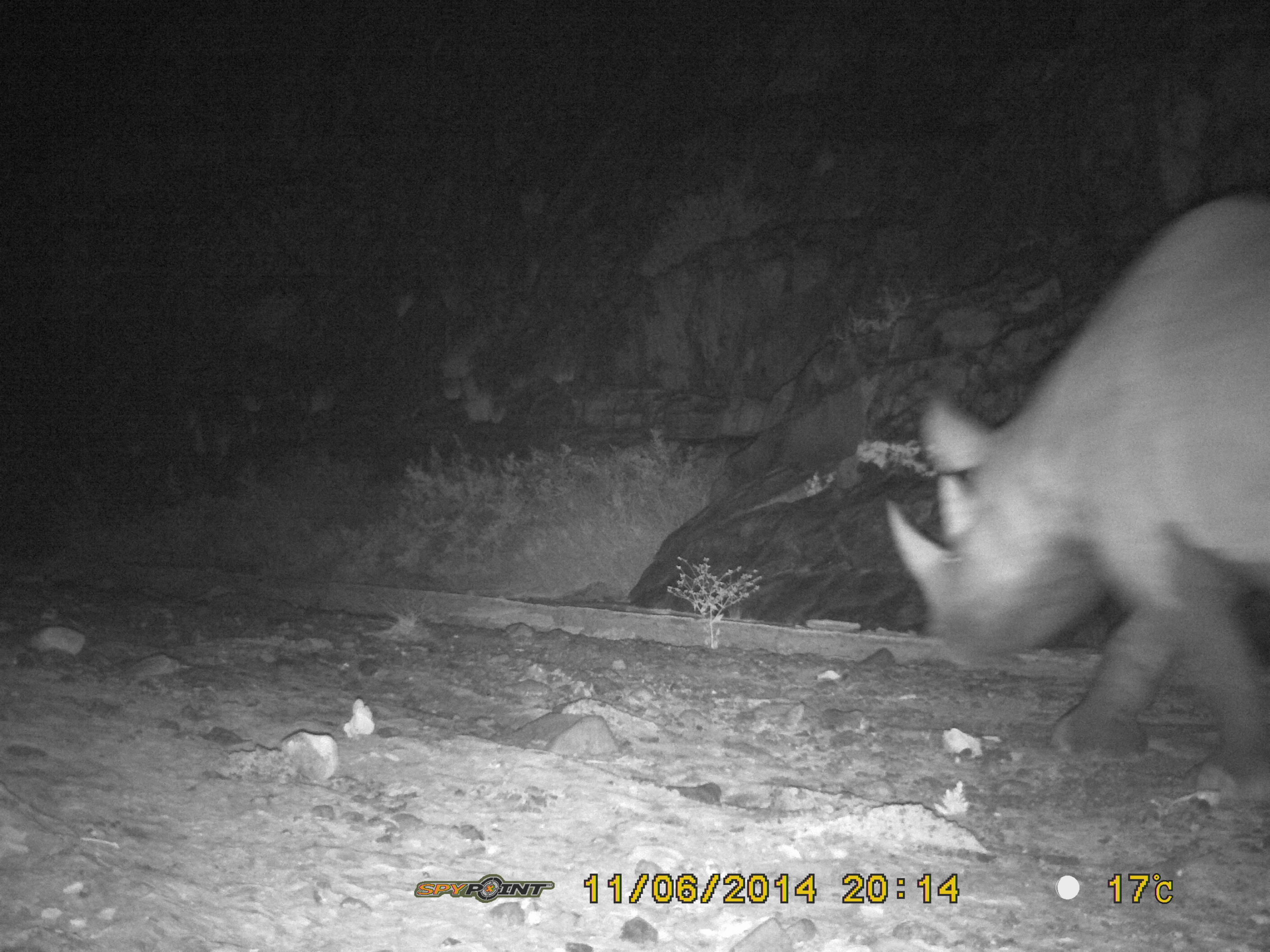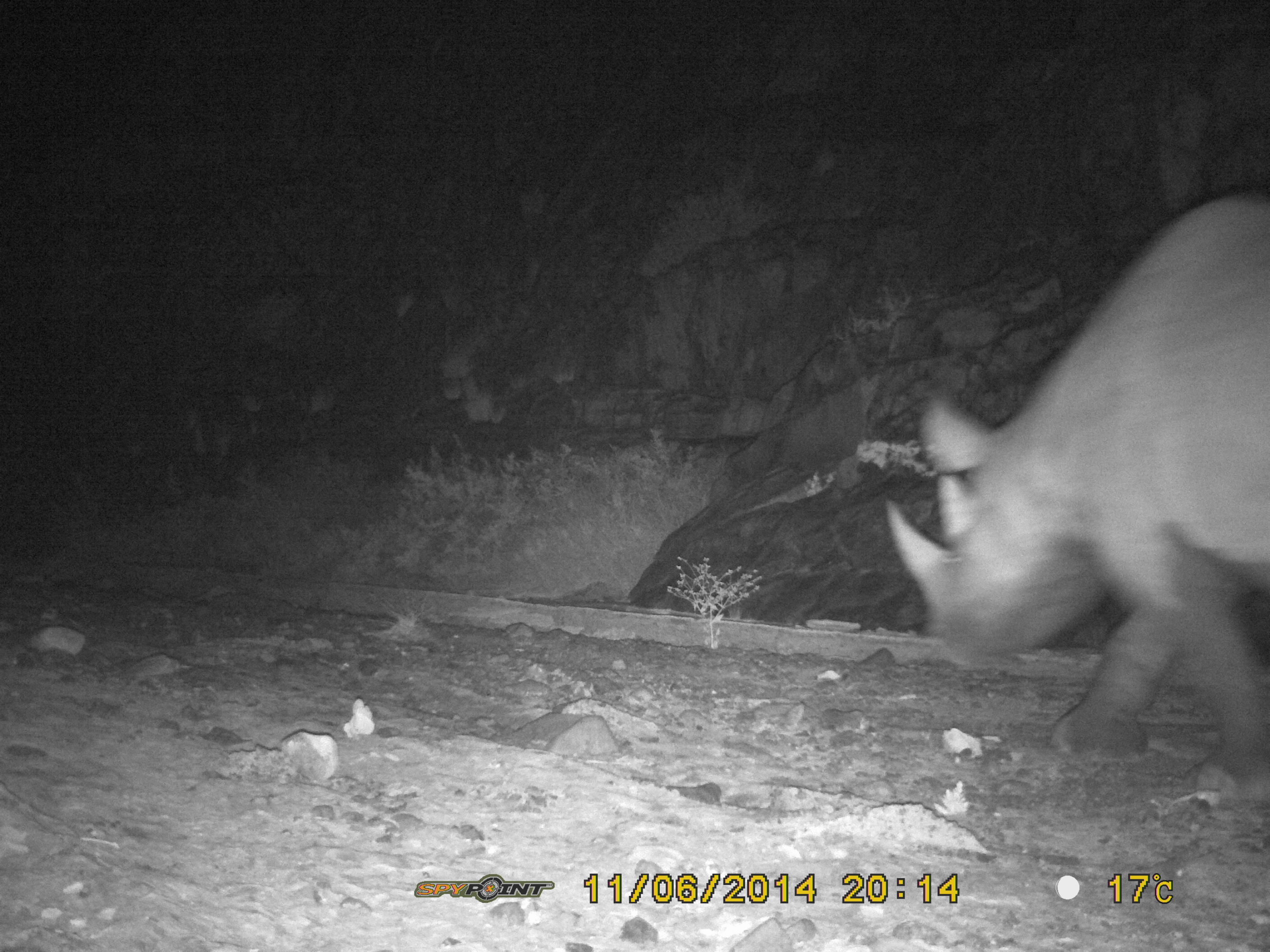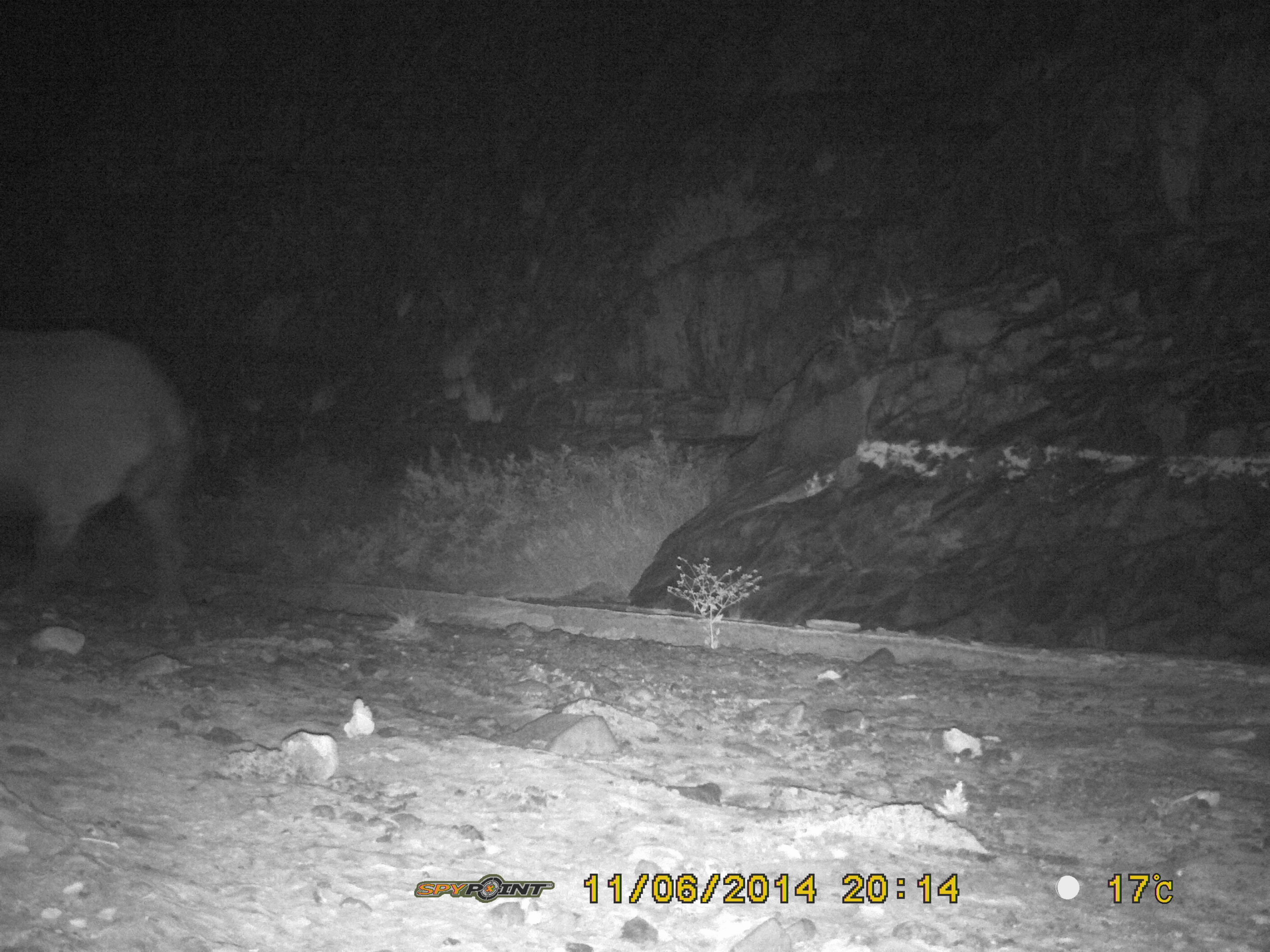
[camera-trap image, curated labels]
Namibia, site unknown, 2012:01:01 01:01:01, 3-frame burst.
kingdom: Animalia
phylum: Chordata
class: Mammalia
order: Perissodactyla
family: Rhinocerotidae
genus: Diceros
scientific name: Diceros bicornis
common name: black rhinoceros